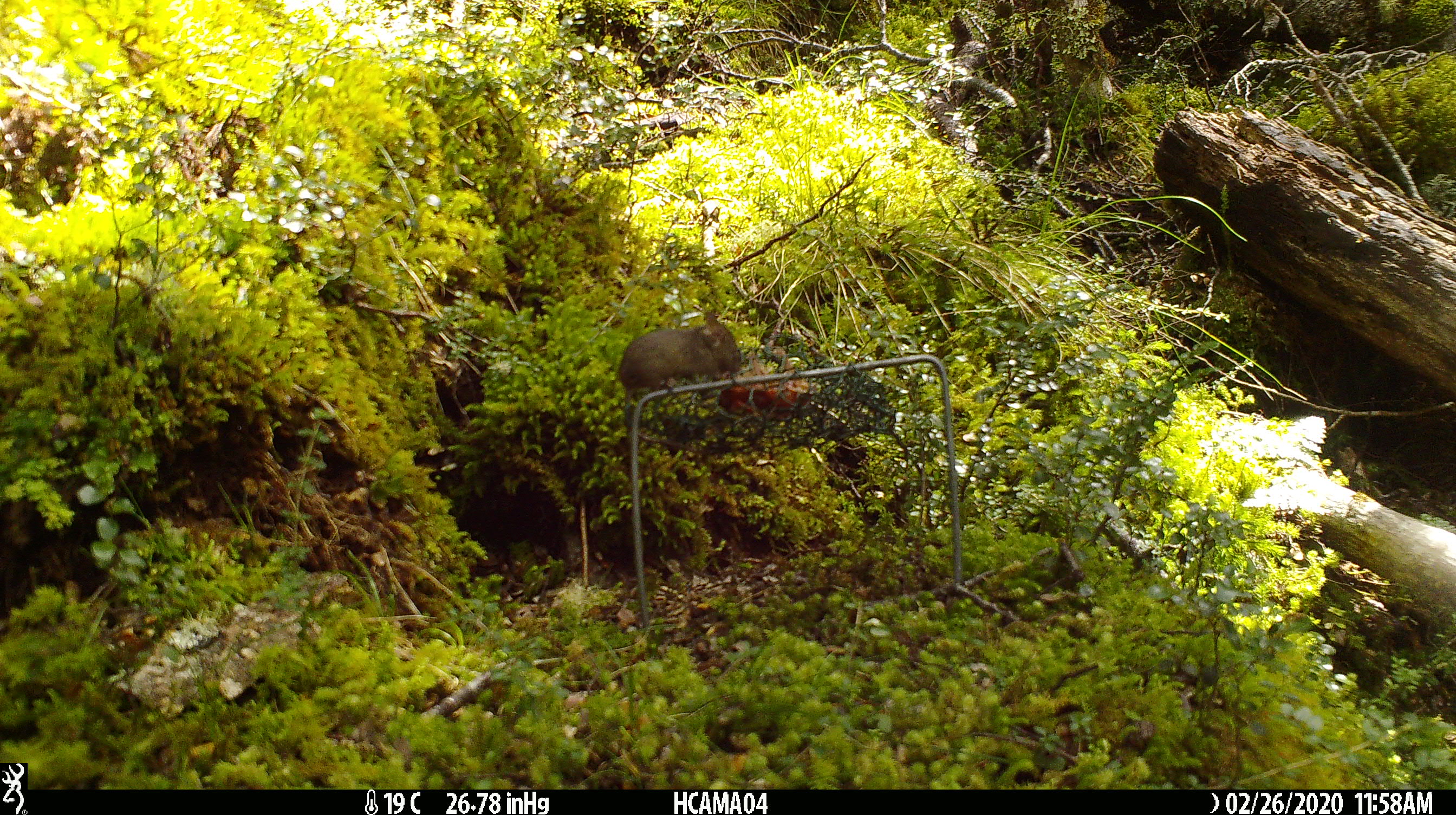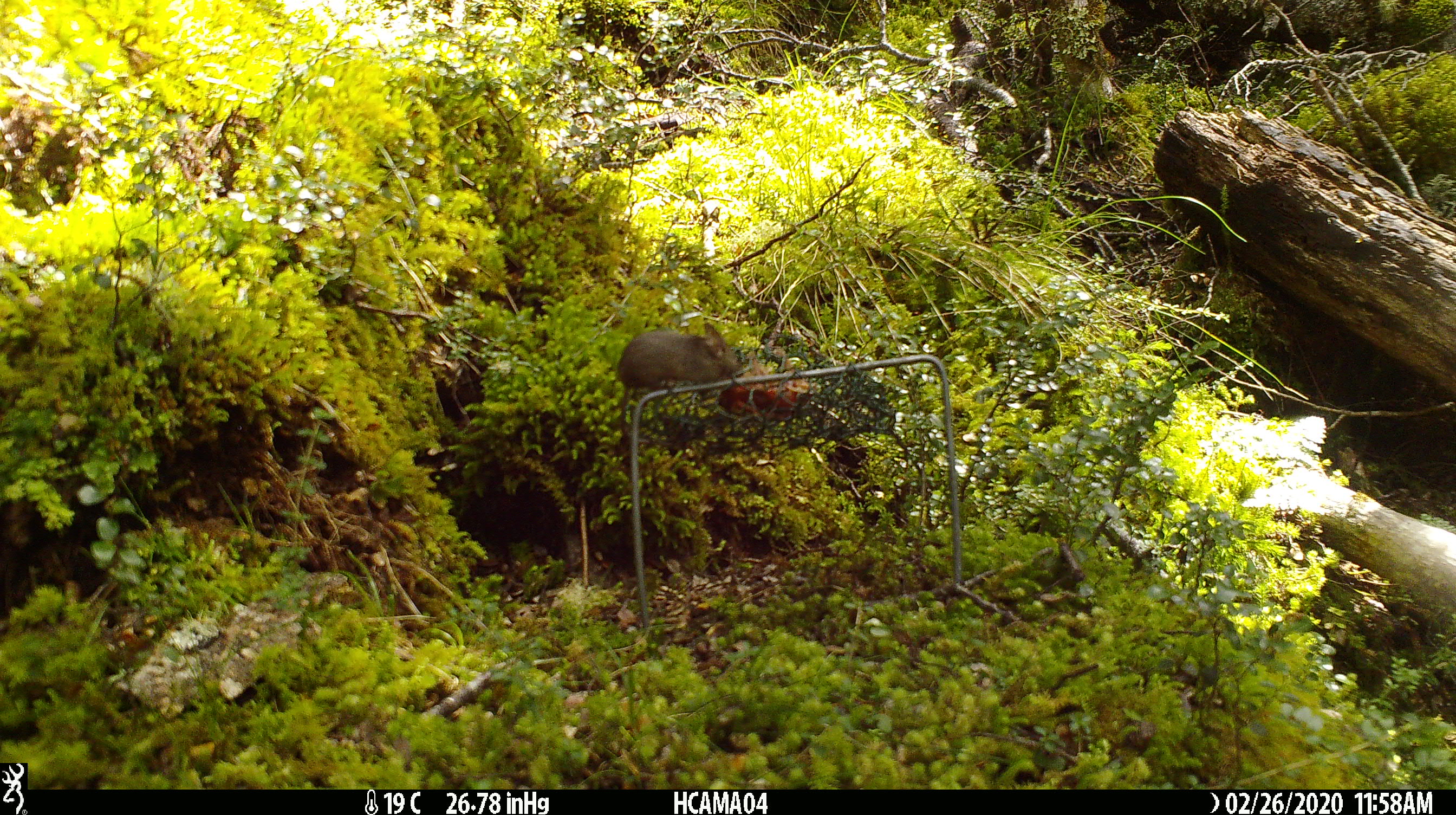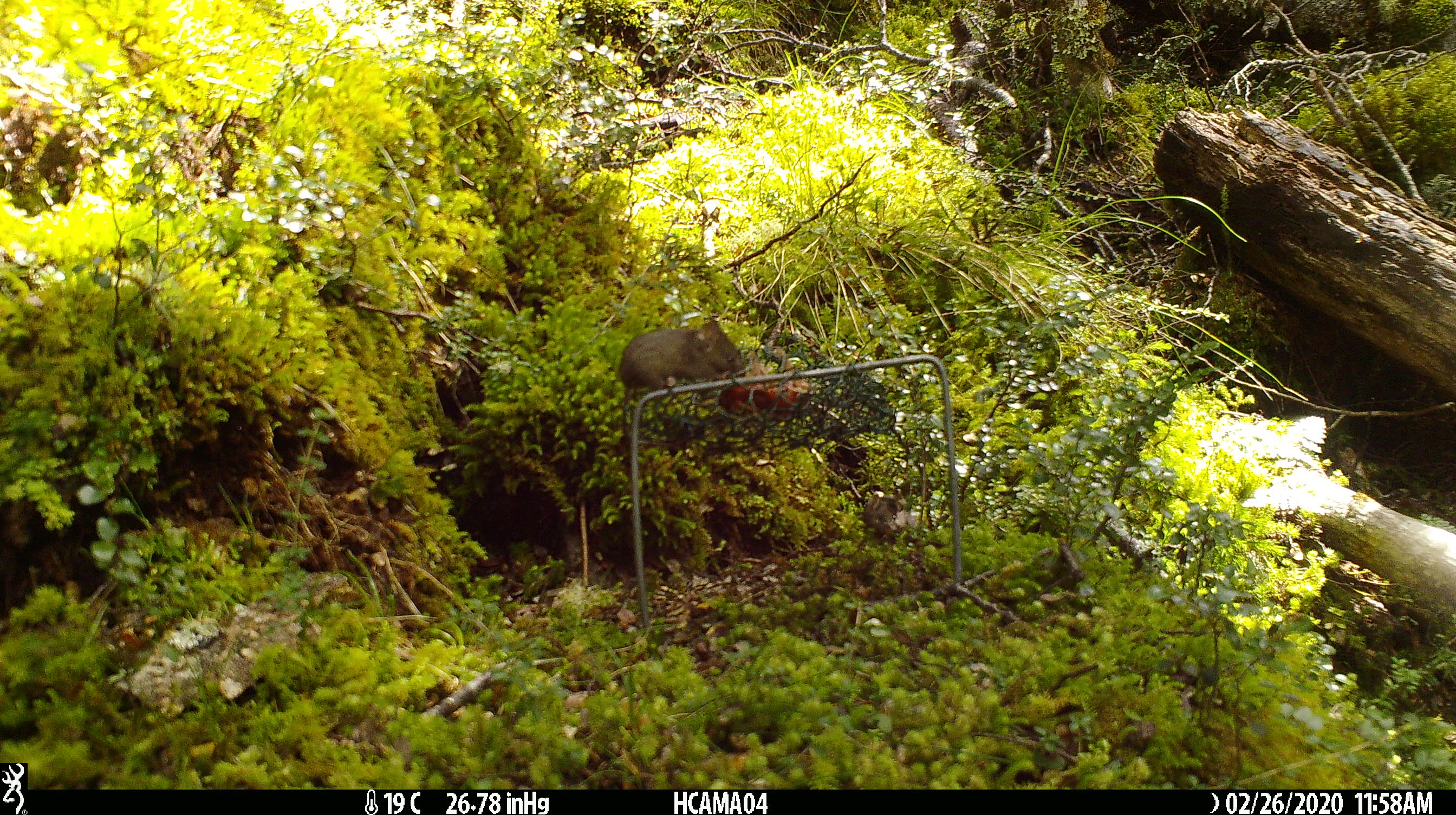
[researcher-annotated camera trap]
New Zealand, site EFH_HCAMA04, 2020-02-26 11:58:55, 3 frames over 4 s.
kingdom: Animalia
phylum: Chordata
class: Mammalia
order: Rodentia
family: Muridae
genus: Mus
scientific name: Mus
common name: mouse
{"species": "mouse (Mus)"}